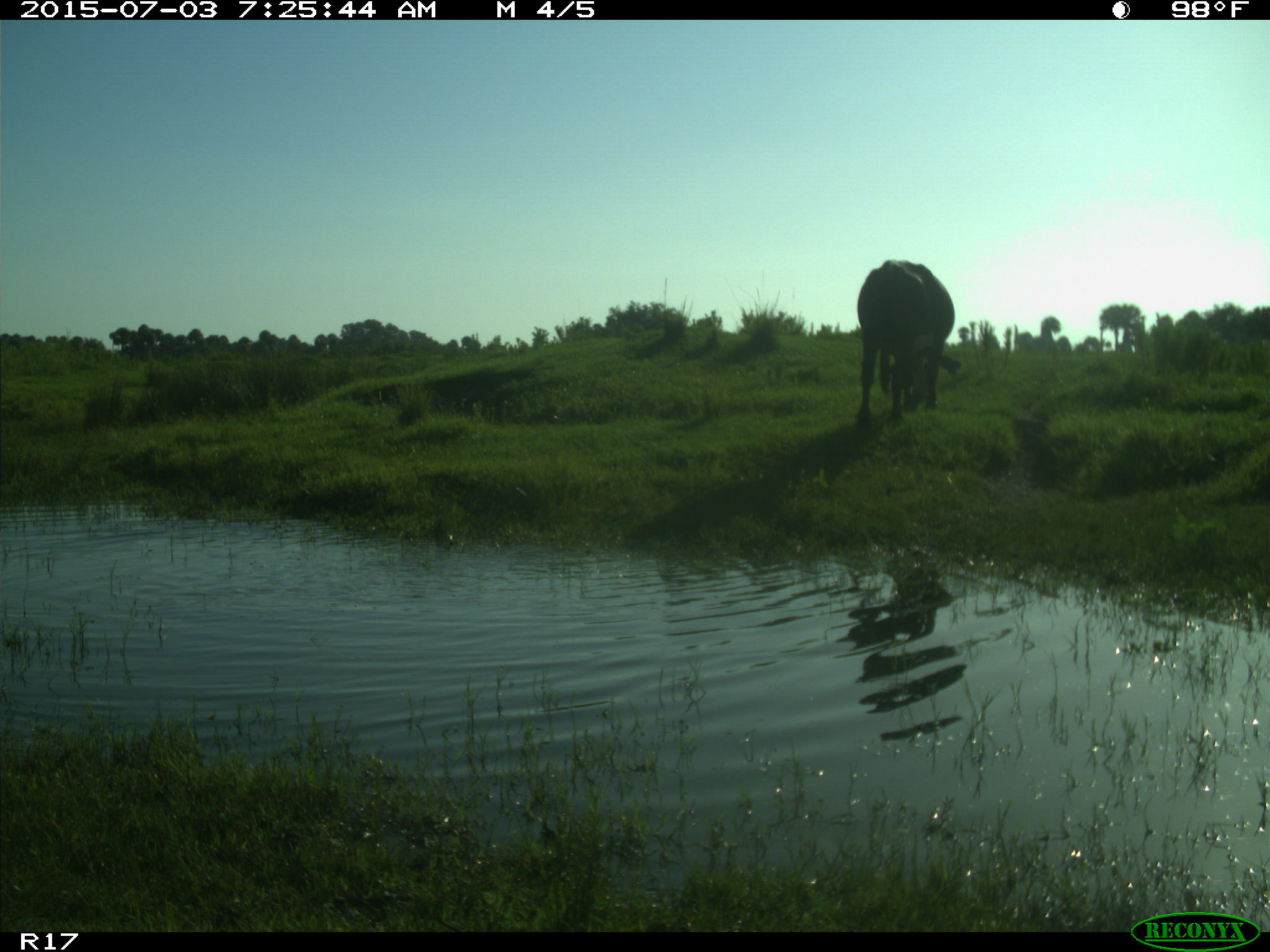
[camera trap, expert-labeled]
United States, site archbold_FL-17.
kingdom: Animalia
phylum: Chordata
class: Mammalia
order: Artiodactyla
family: Bovidae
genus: Bos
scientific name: Bos taurus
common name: domestic cow